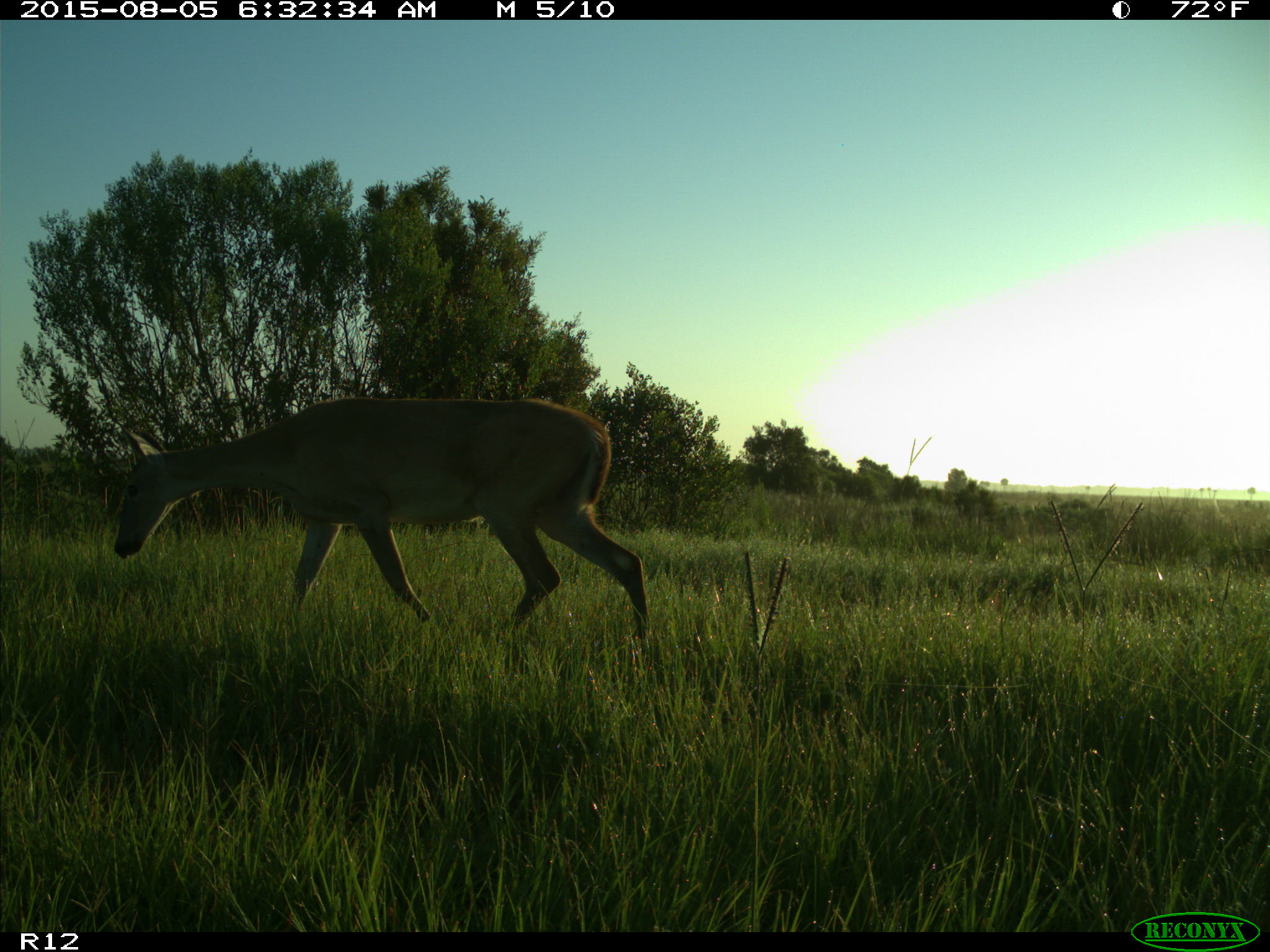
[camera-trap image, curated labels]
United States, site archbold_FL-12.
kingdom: Animalia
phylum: Chordata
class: Mammalia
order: Artiodactyla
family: Cervidae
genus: Odocoileus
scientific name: Odocoileus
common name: deer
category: unidentified deer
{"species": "unidentified deer (deer) (Odocoileus)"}